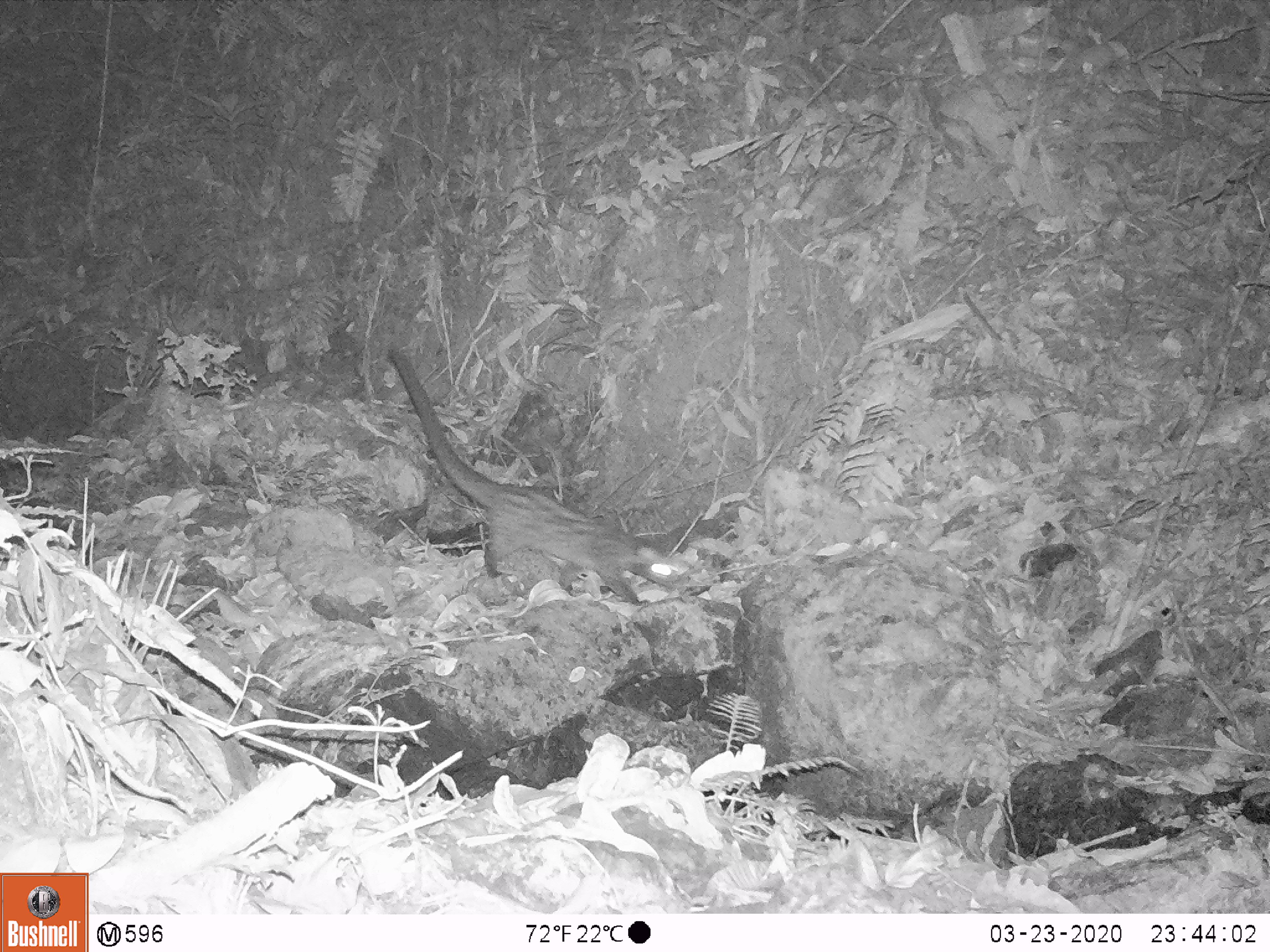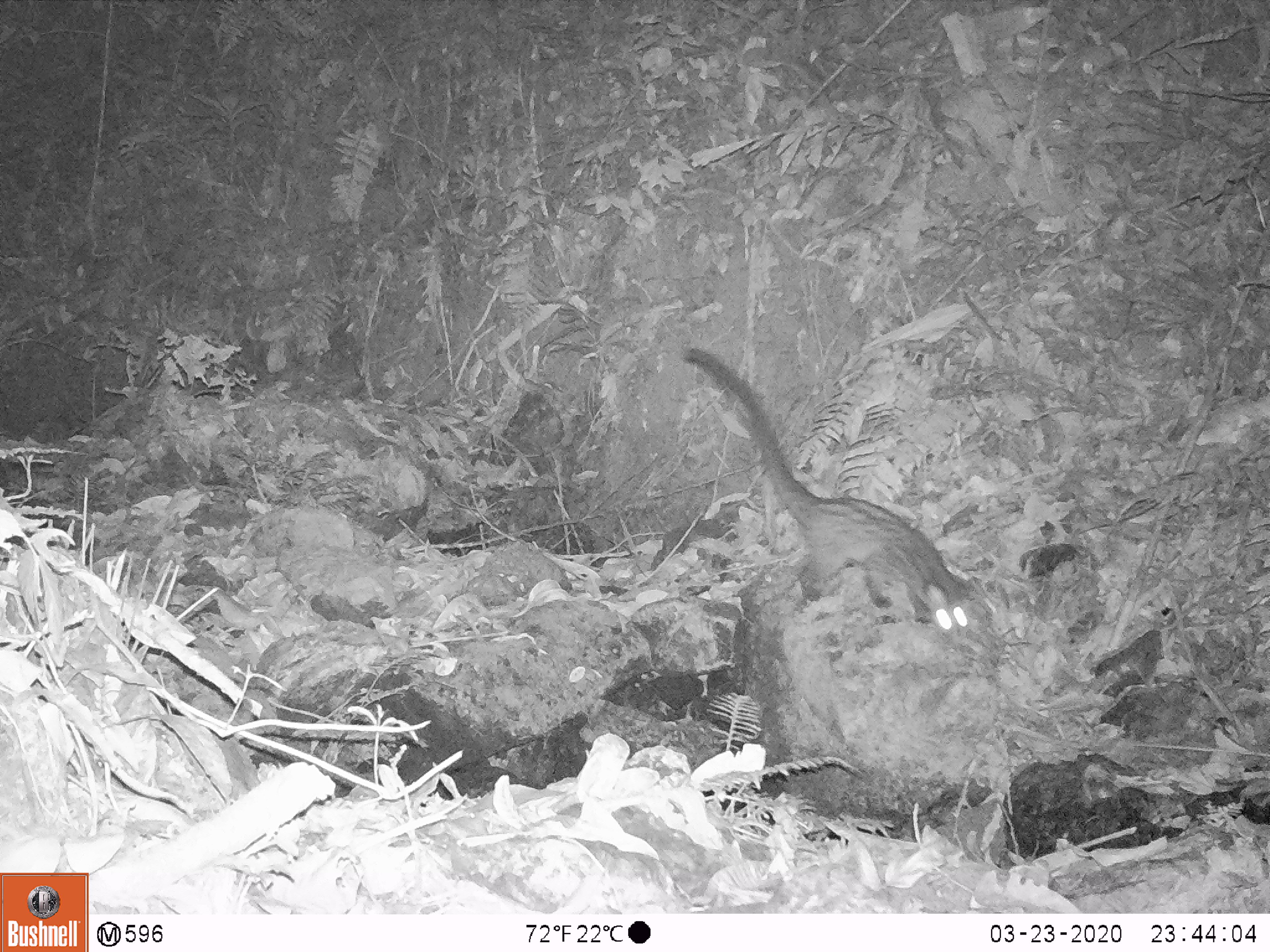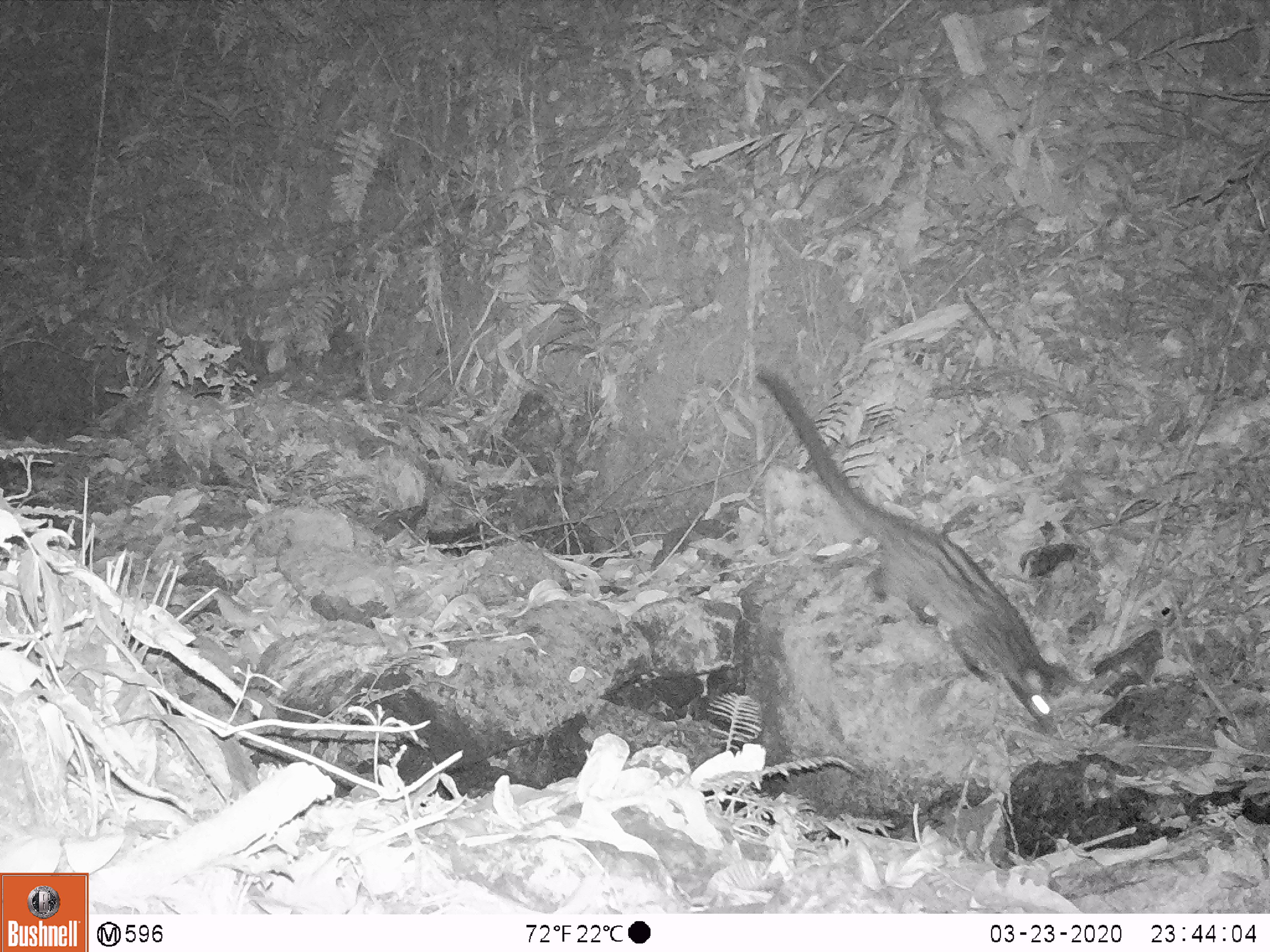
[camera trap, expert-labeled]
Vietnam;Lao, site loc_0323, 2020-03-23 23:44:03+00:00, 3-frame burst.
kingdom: Animalia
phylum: Chordata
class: Mammalia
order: Carnivora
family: Viverridae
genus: Paradoxurus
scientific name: Paradoxurus hermaphroditus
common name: common palm civet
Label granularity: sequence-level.